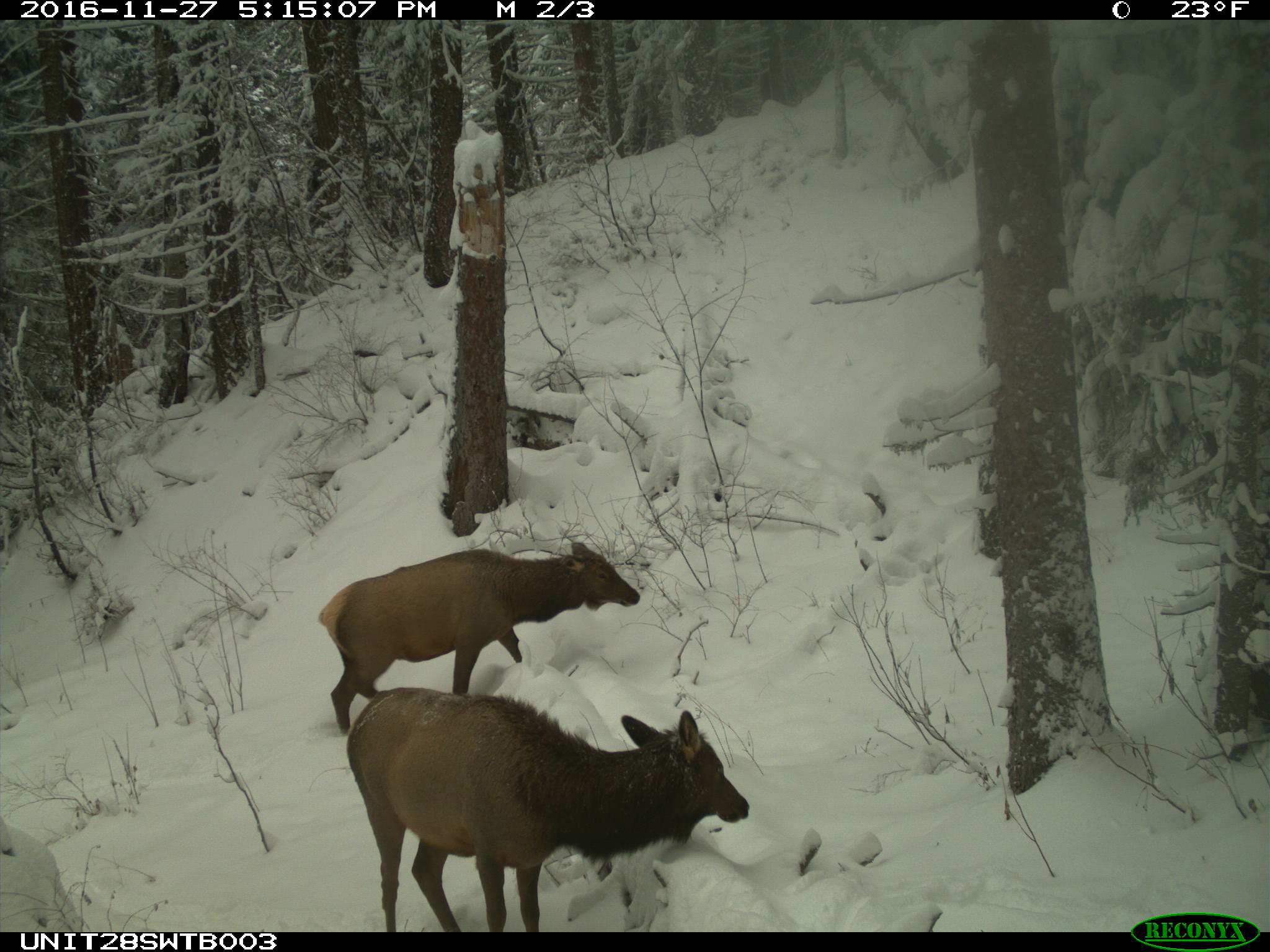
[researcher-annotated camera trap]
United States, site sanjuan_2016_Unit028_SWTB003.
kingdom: Animalia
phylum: Chordata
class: Mammalia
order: Artiodactyla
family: Cervidae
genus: Cervus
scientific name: Cervus elaphus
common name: red deer